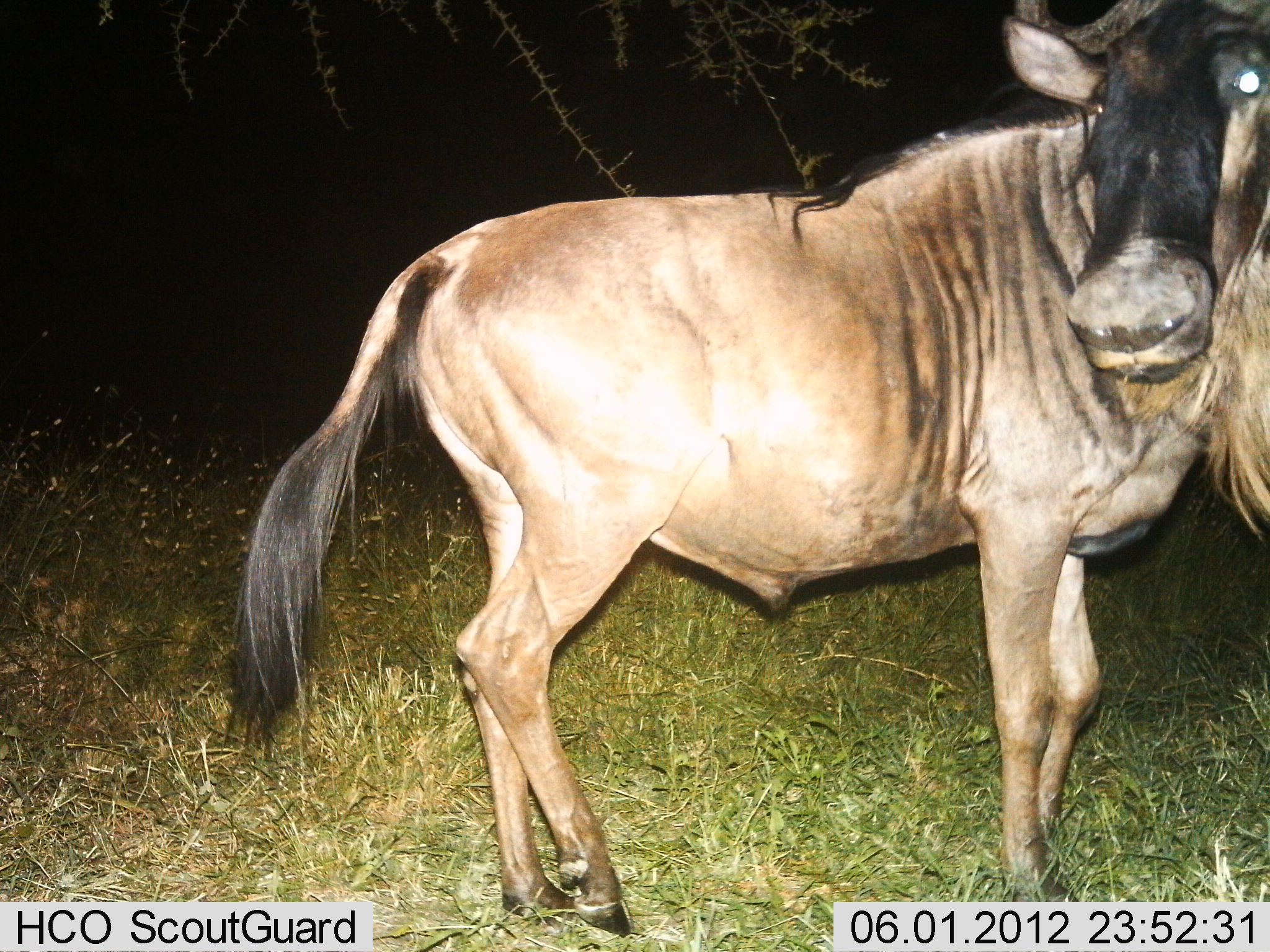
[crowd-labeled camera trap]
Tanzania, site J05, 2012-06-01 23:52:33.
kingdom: Animalia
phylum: Chordata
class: Mammalia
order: Artiodactyla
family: Bovidae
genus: Connochaetes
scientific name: Connochaetes taurinus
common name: blue wildebeest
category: wildebeest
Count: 1.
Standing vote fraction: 100%.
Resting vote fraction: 0%.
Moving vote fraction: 0%.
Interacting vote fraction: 0%.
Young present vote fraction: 0%.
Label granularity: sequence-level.